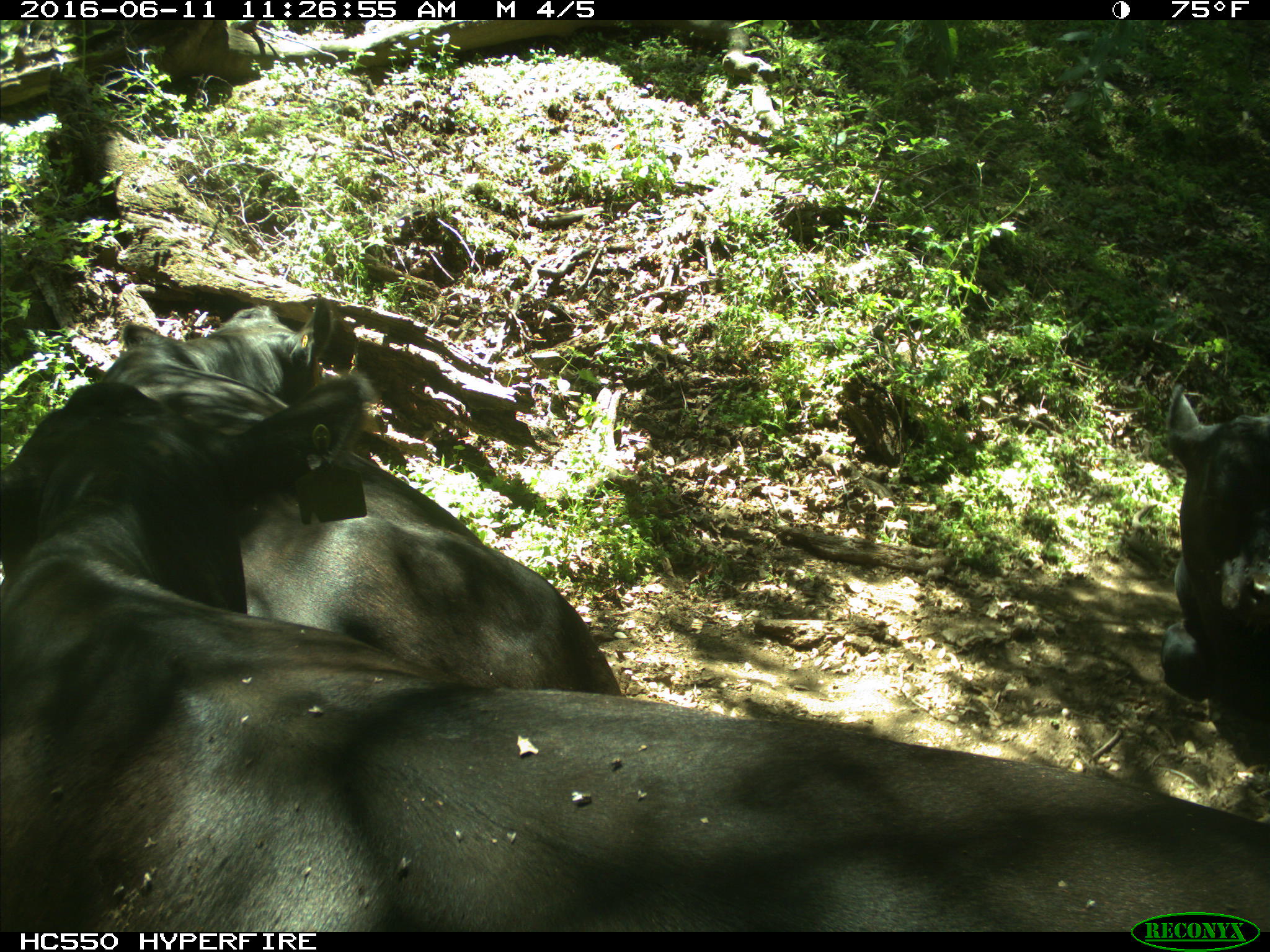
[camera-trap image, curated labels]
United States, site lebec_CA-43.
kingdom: Animalia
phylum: Chordata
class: Mammalia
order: Artiodactyla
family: Bovidae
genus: Bos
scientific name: Bos taurus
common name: domestic cow